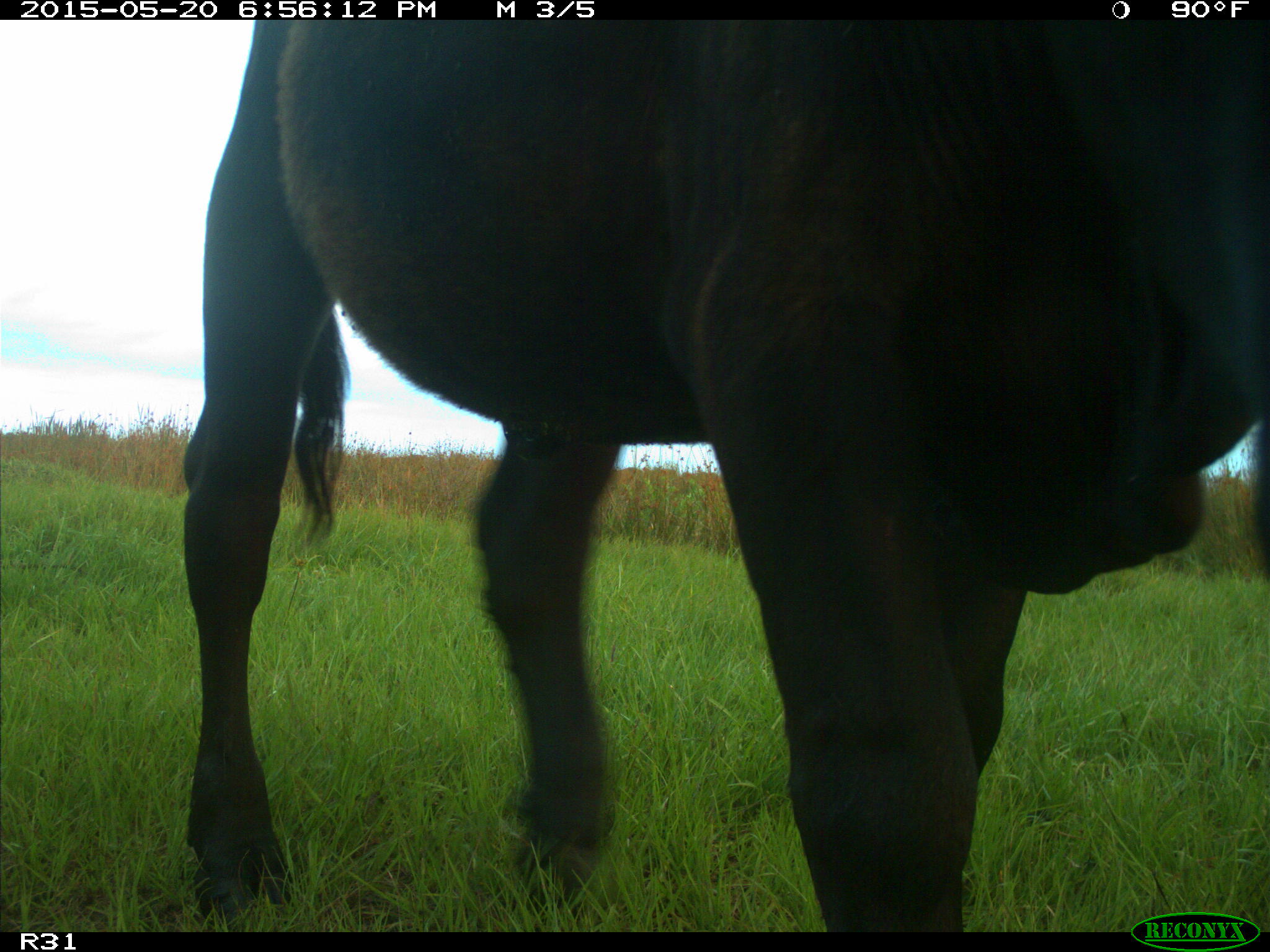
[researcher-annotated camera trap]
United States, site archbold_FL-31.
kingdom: Animalia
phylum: Chordata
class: Mammalia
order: Artiodactyla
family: Bovidae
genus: Bos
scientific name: Bos taurus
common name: domestic cow